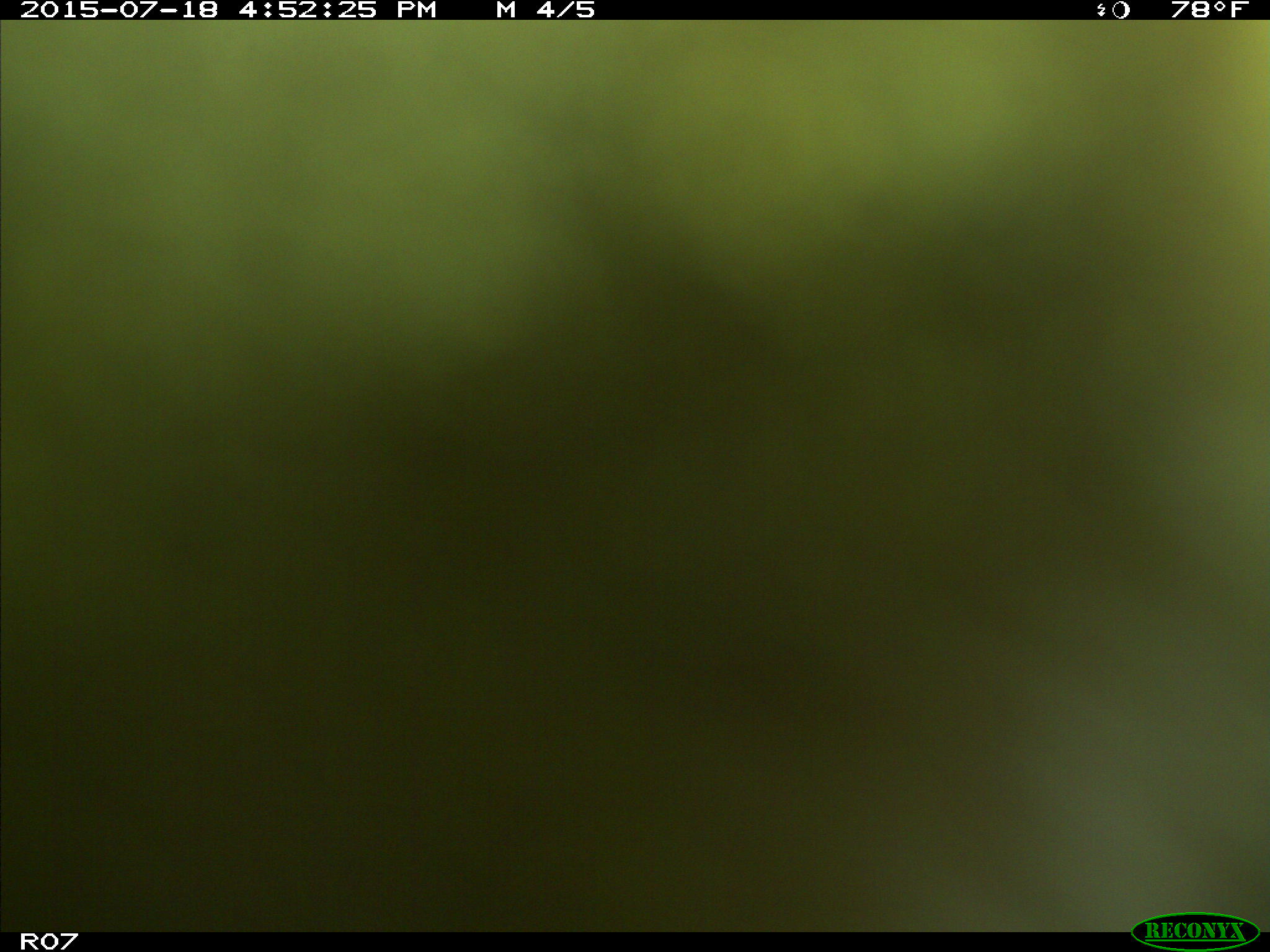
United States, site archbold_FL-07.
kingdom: Animalia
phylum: Chordata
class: Mammalia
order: Artiodactyla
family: Bovidae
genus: Bos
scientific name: Bos taurus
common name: domestic cow